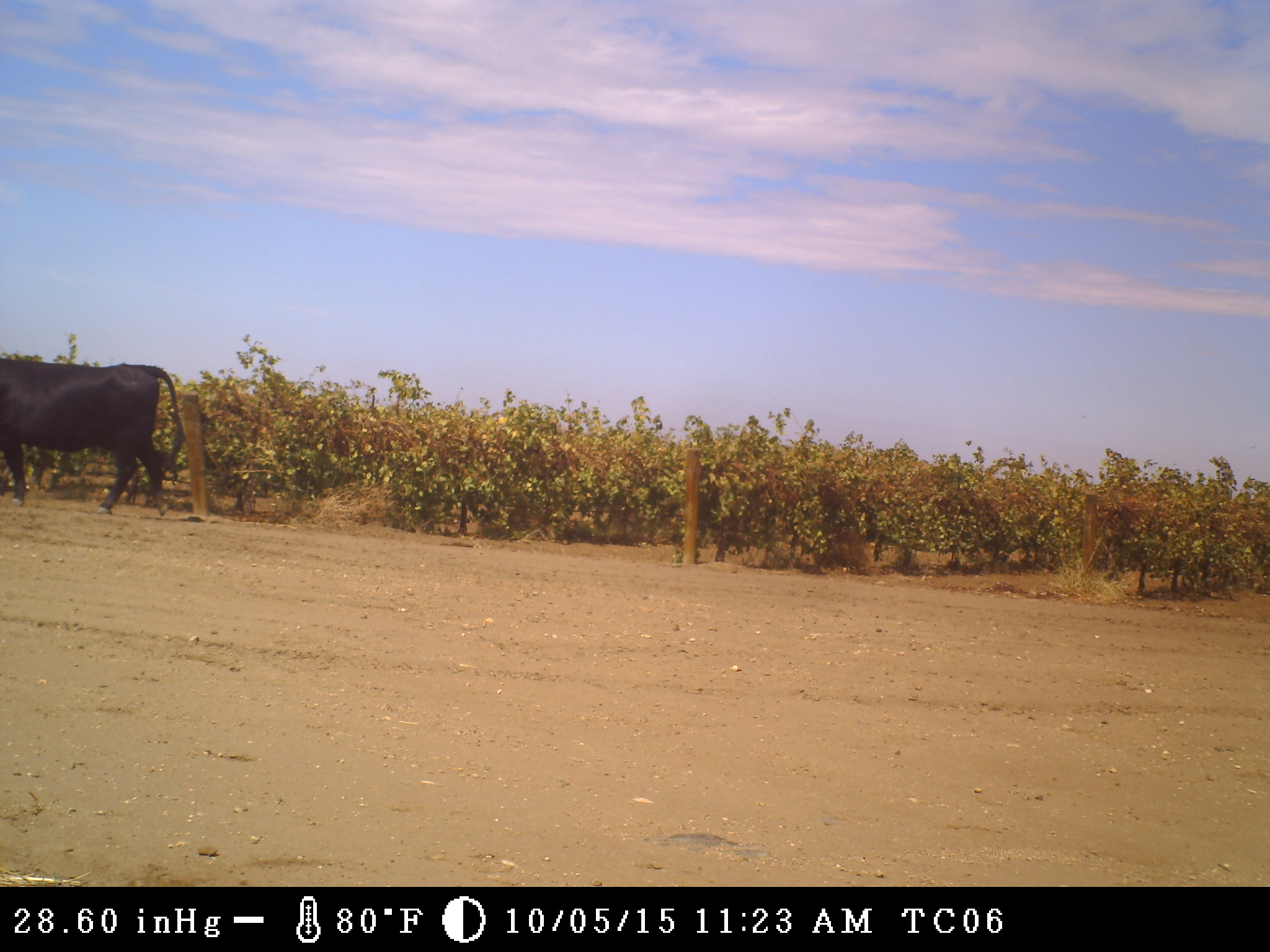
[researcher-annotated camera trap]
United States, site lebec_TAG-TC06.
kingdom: Animalia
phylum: Chordata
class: Mammalia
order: Artiodactyla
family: Bovidae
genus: Bos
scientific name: Bos taurus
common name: domestic cow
Bos taurus (domestic cow).